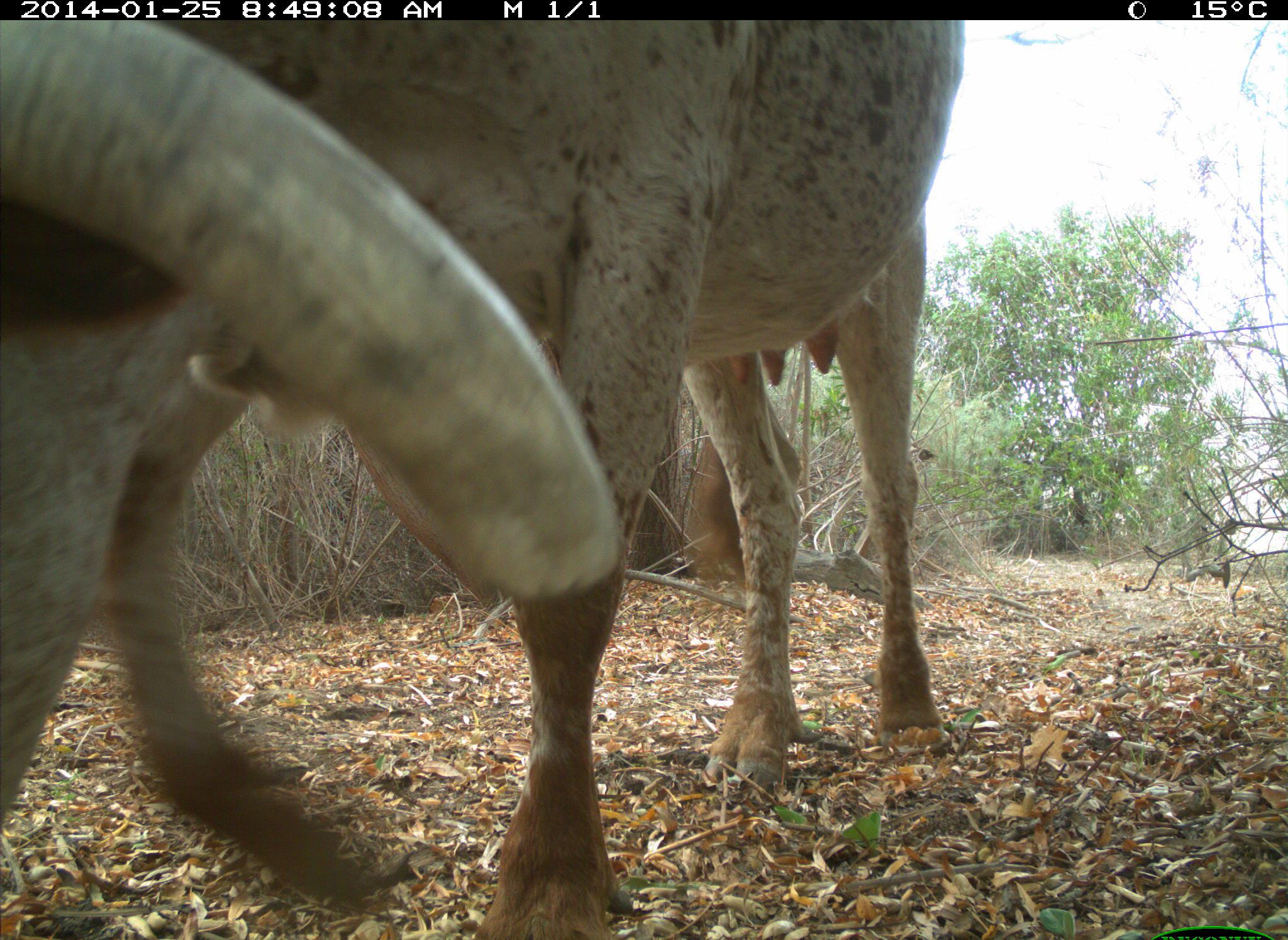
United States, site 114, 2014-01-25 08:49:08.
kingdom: Animalia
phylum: Chordata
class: Mammalia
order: Artiodactyla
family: Bovidae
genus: Bos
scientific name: Bos taurus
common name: cow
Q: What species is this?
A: Cow (Bos taurus).